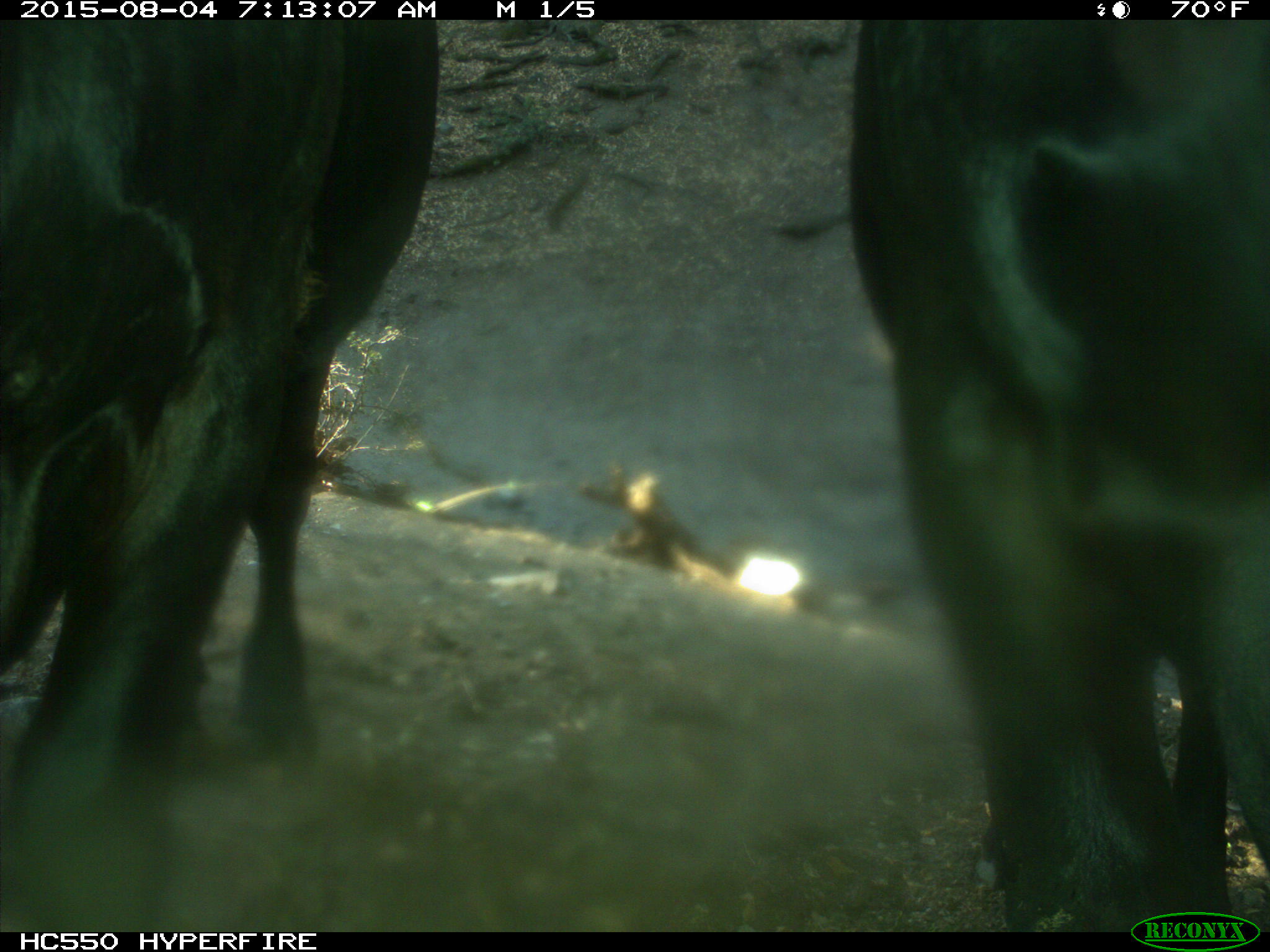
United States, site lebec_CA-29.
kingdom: Animalia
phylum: Chordata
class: Mammalia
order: Artiodactyla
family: Bovidae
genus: Bos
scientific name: Bos taurus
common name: domestic cow